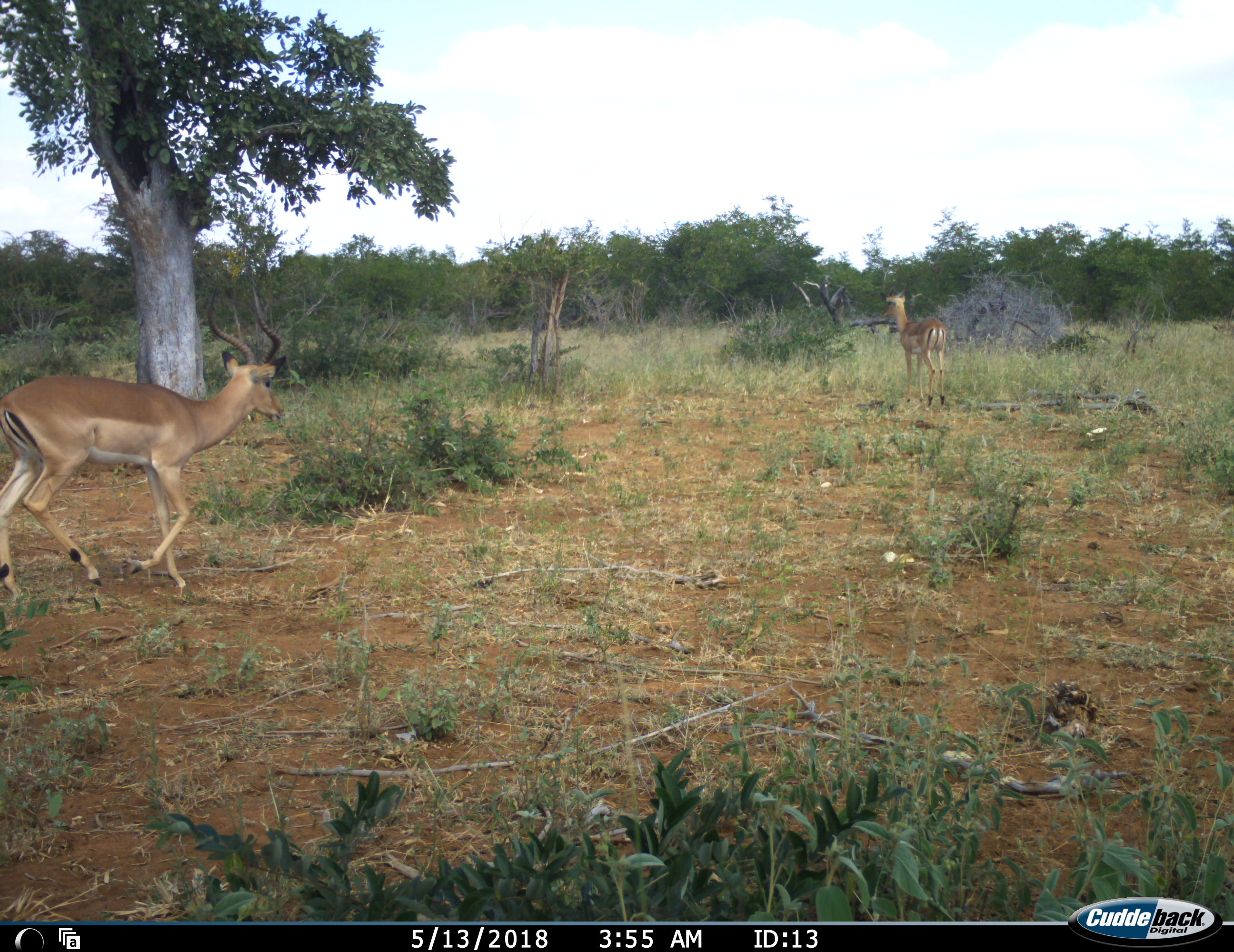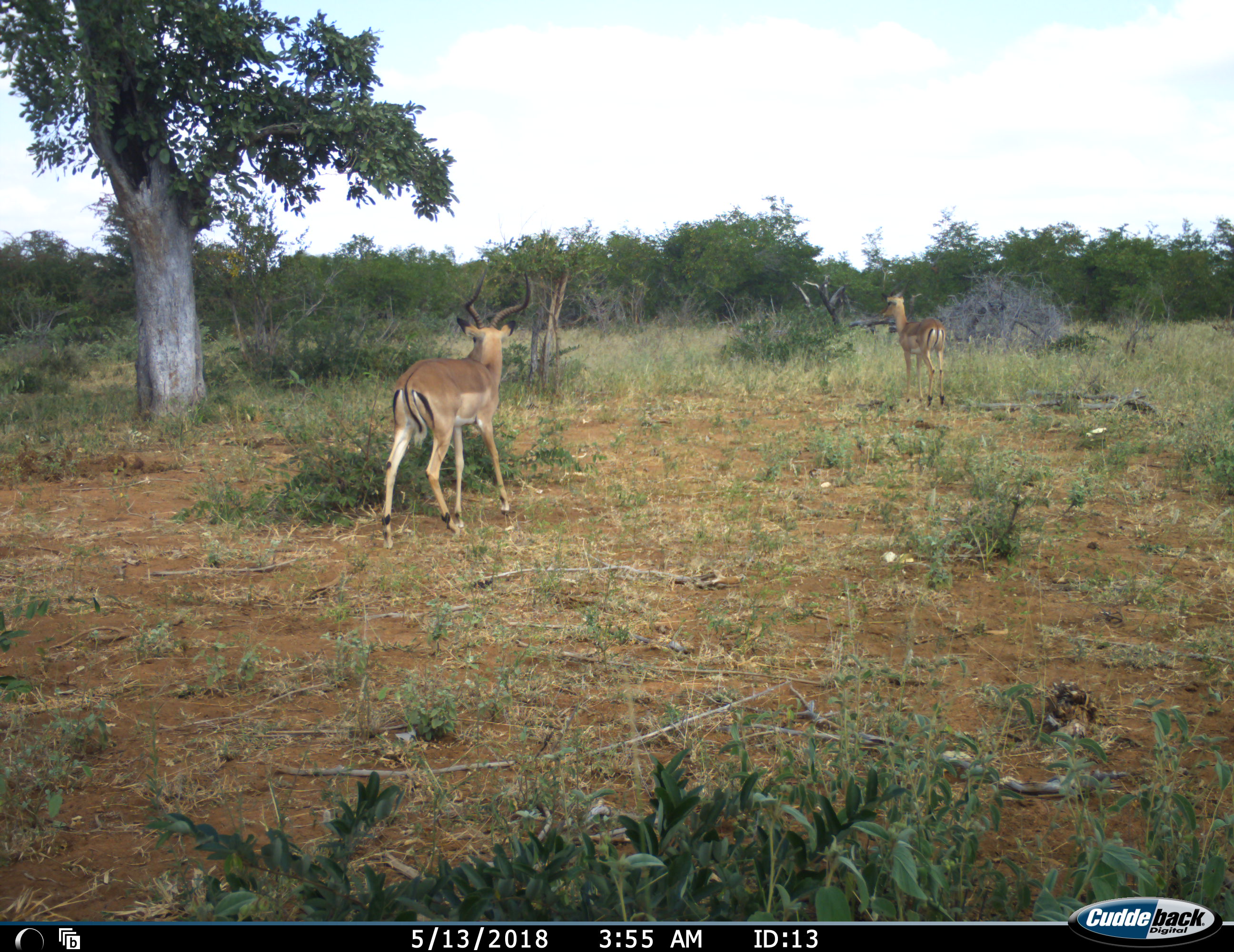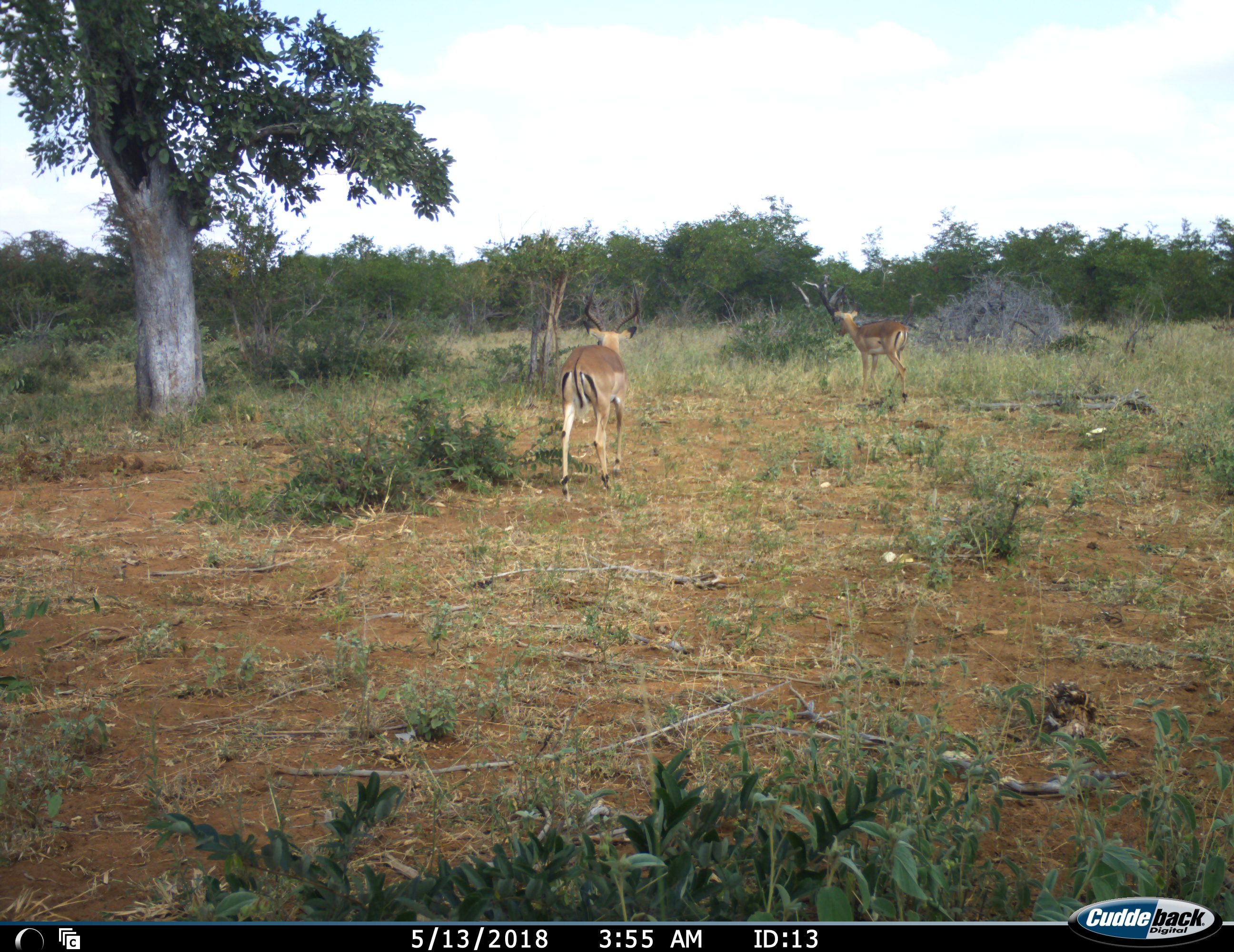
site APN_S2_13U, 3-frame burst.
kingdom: Animalia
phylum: Chordata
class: Mammalia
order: Artiodactyla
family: Bovidae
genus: Aepyceros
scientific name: Aepyceros melampus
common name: impala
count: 2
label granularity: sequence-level